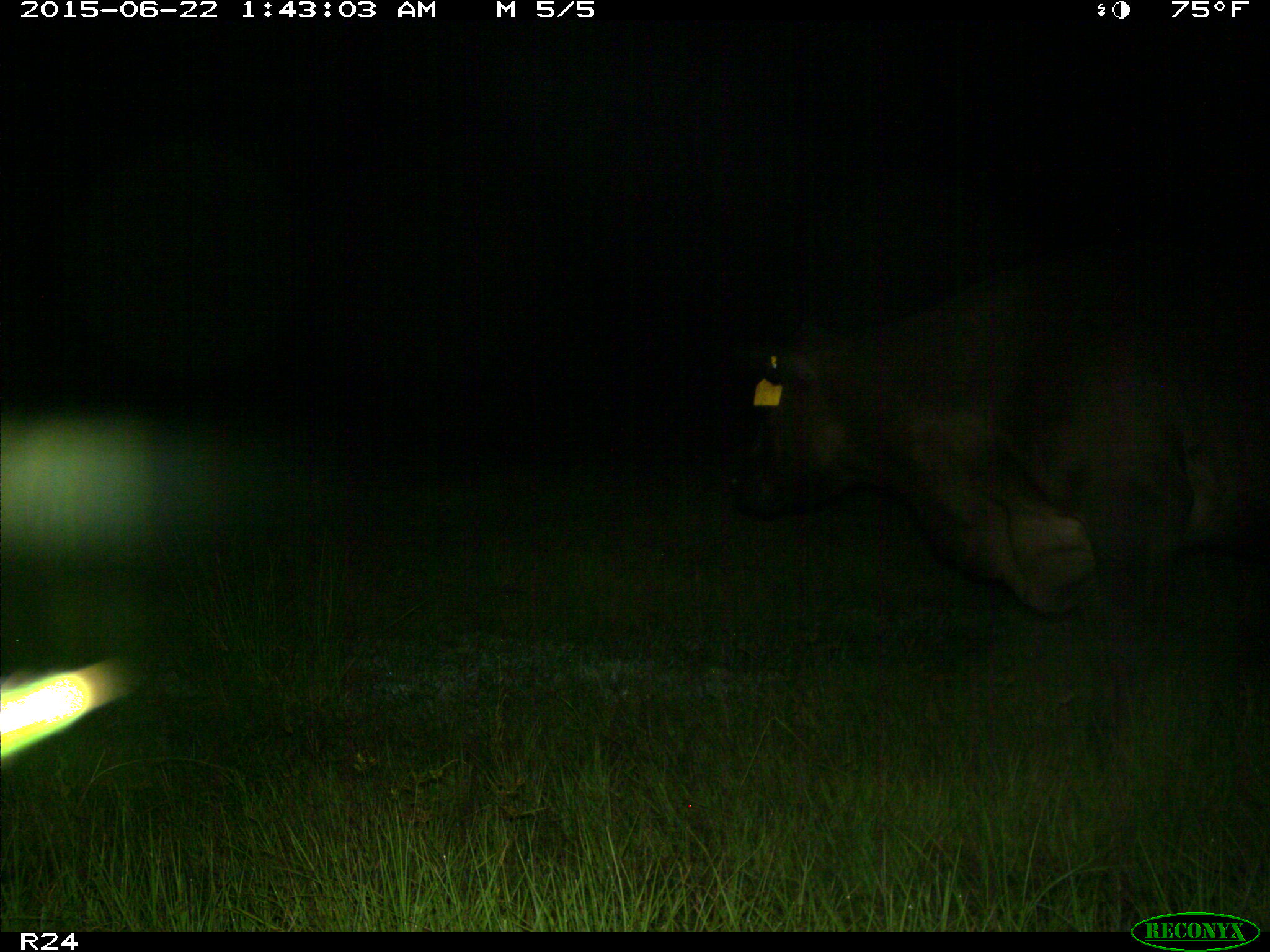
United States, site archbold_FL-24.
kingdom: Animalia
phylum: Chordata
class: Mammalia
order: Artiodactyla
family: Bovidae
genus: Bos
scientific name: Bos taurus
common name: domestic cow